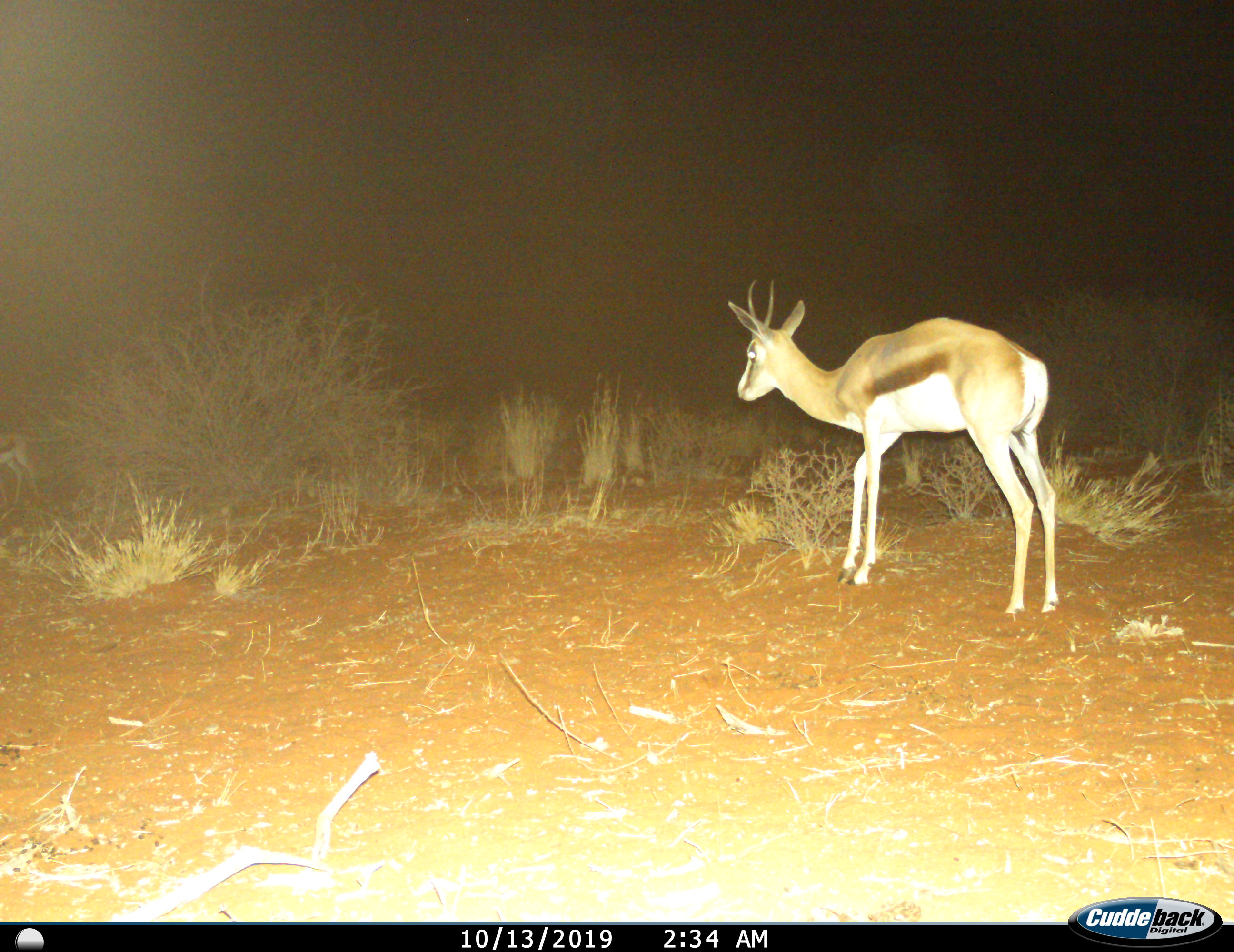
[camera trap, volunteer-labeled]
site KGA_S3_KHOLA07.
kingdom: Animalia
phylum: Chordata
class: Mammalia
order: Artiodactyla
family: Bovidae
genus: Antidorcas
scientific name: Antidorcas marsupialis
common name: springbok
Springbok (Antidorcas marsupialis), count 1. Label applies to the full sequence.